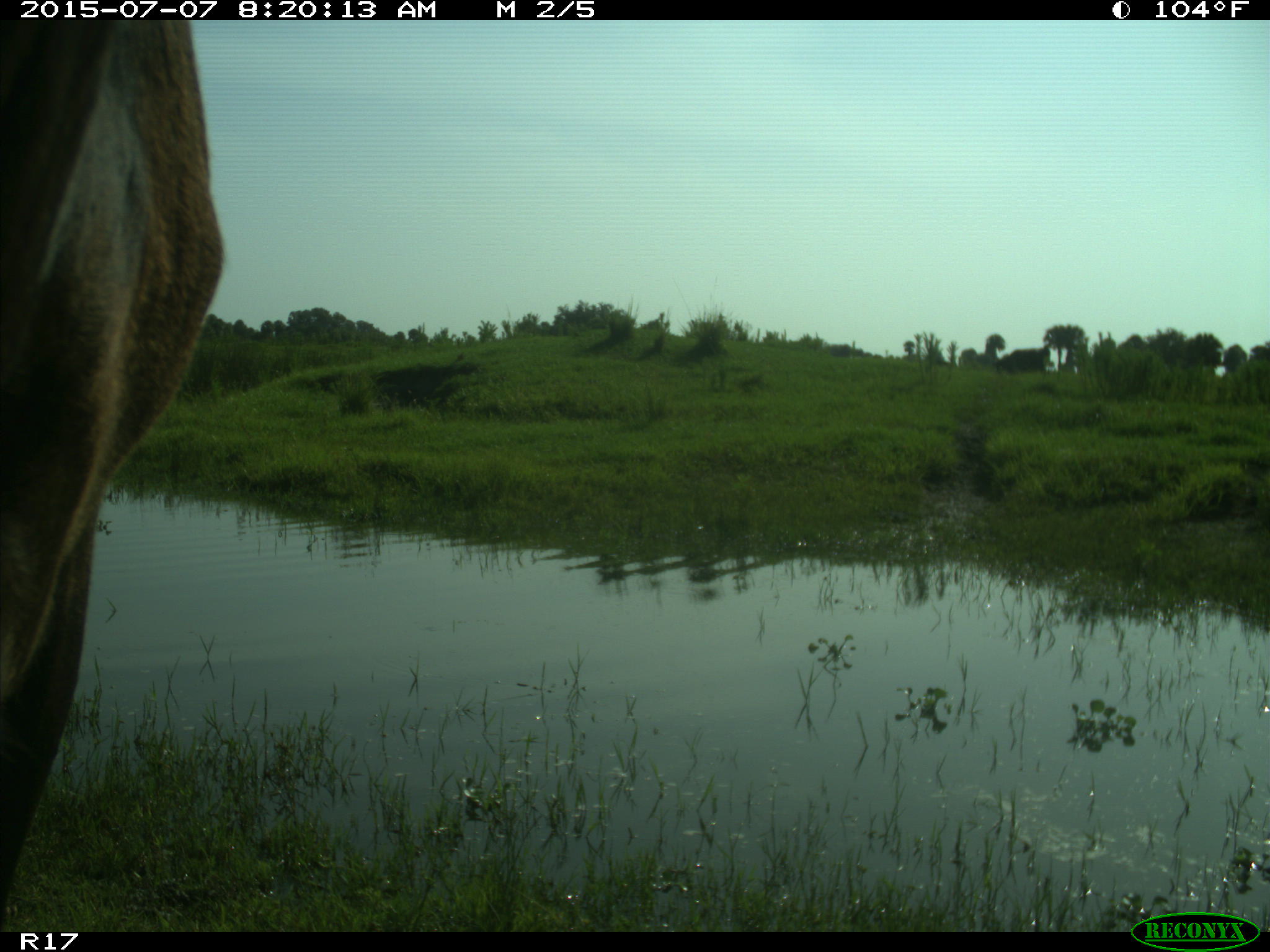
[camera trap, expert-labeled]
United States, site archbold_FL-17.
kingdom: Animalia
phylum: Chordata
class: Mammalia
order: Artiodactyla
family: Bovidae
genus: Bos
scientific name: Bos taurus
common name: domestic cow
Bos taurus (domestic cow).